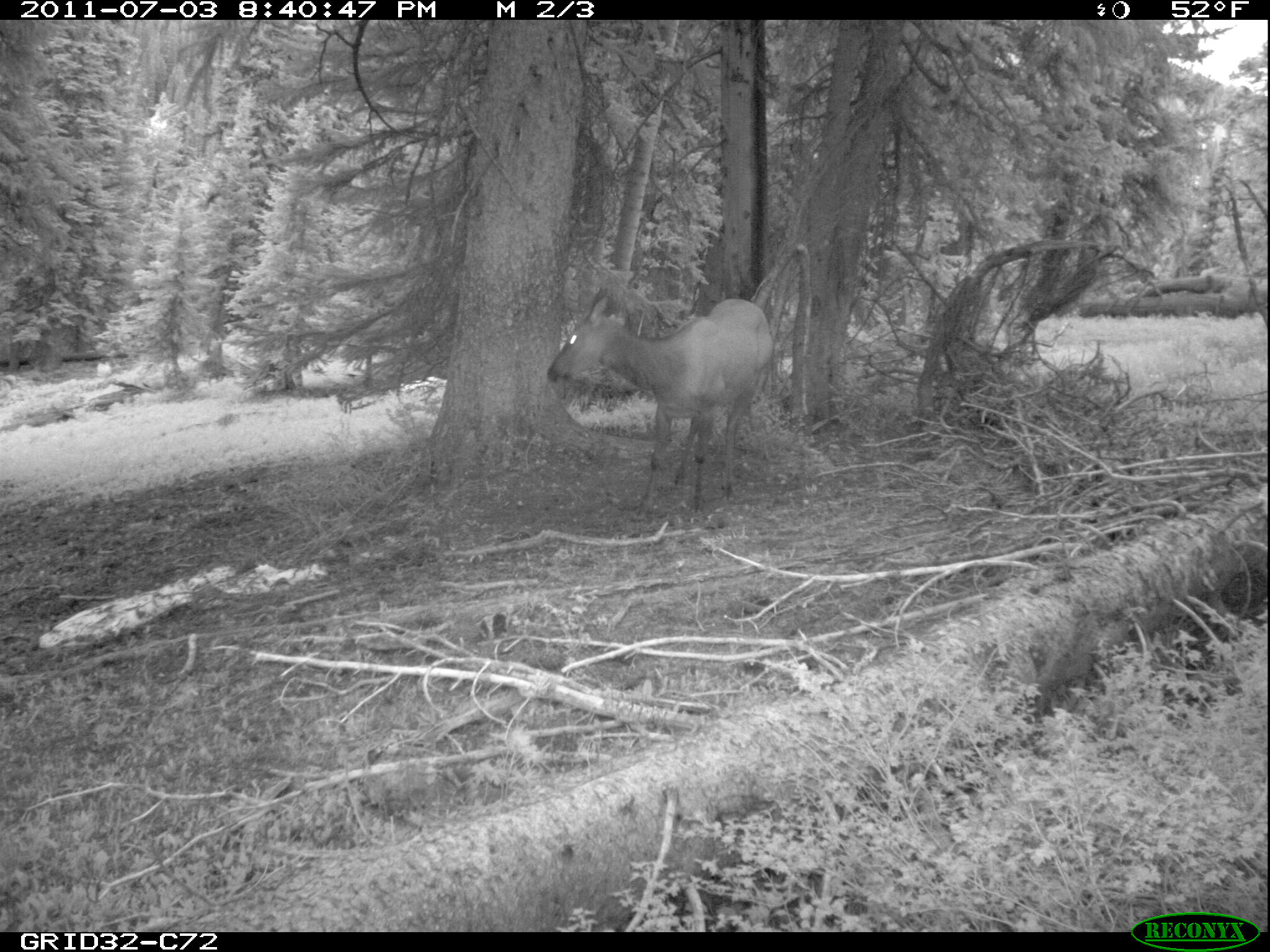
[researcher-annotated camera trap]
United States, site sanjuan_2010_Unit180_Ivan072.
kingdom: Animalia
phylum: Chordata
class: Mammalia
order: Artiodactyla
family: Cervidae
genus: Cervus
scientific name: Cervus elaphus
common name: red deer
Cervus elaphus (red deer).